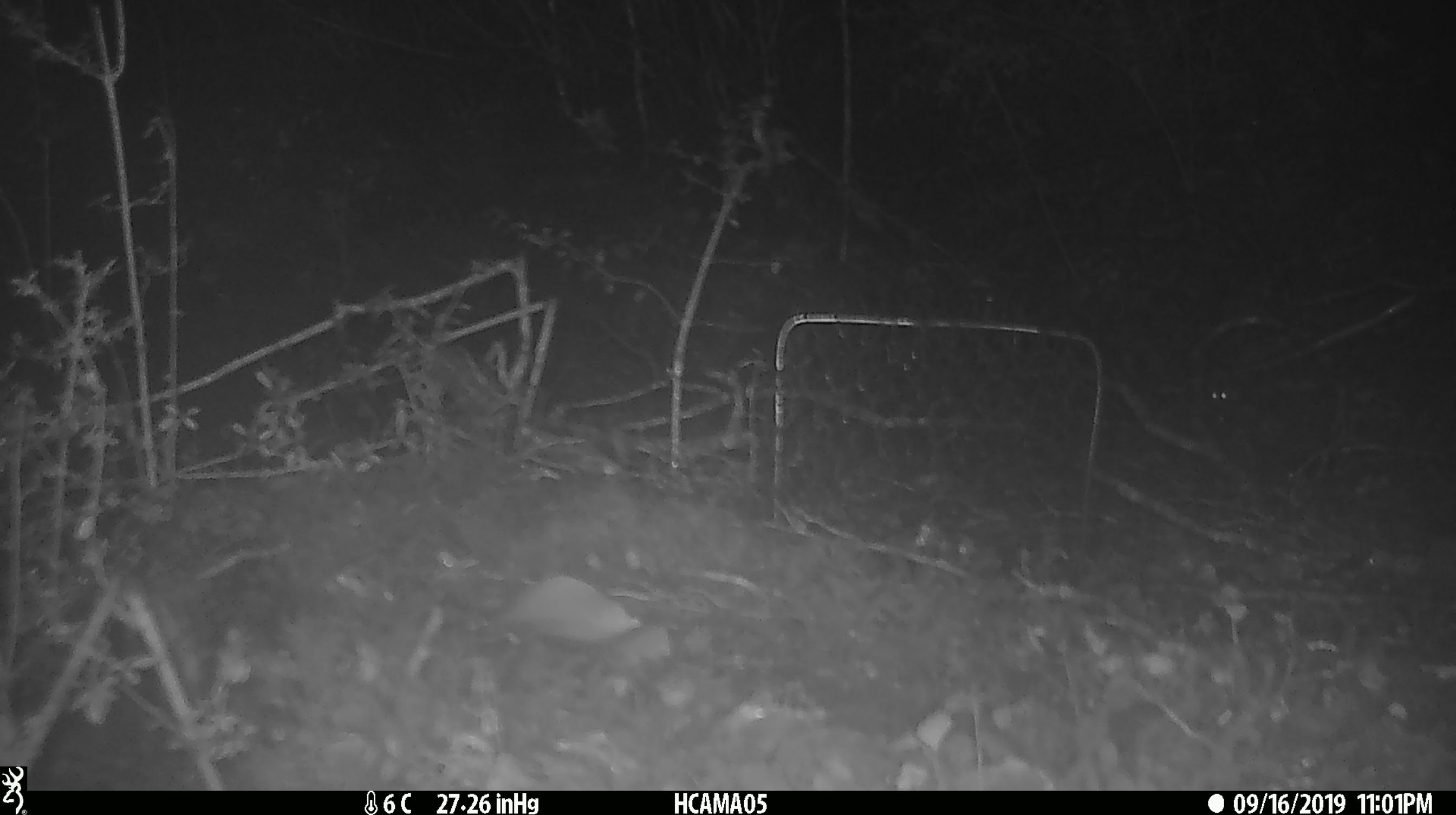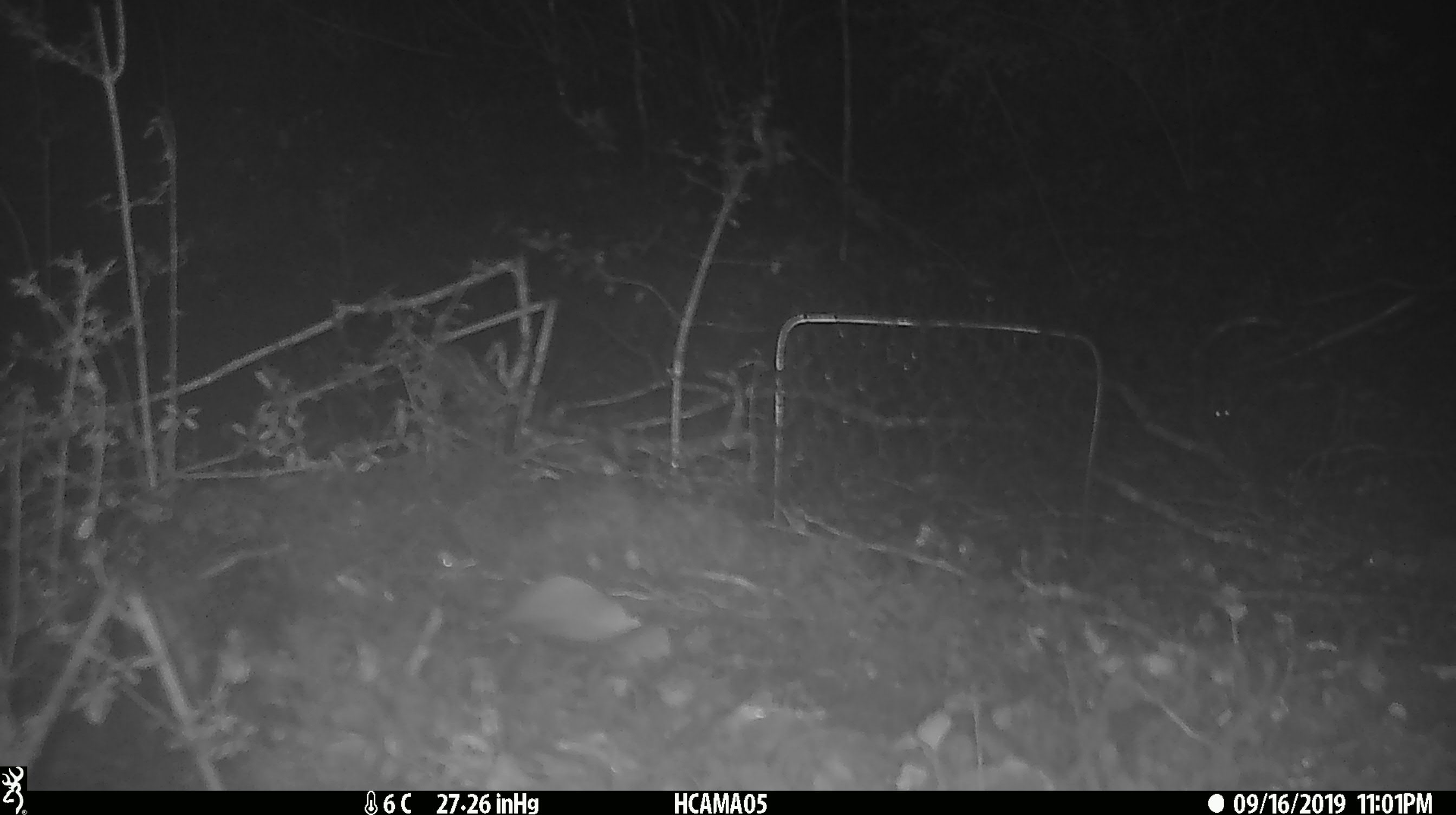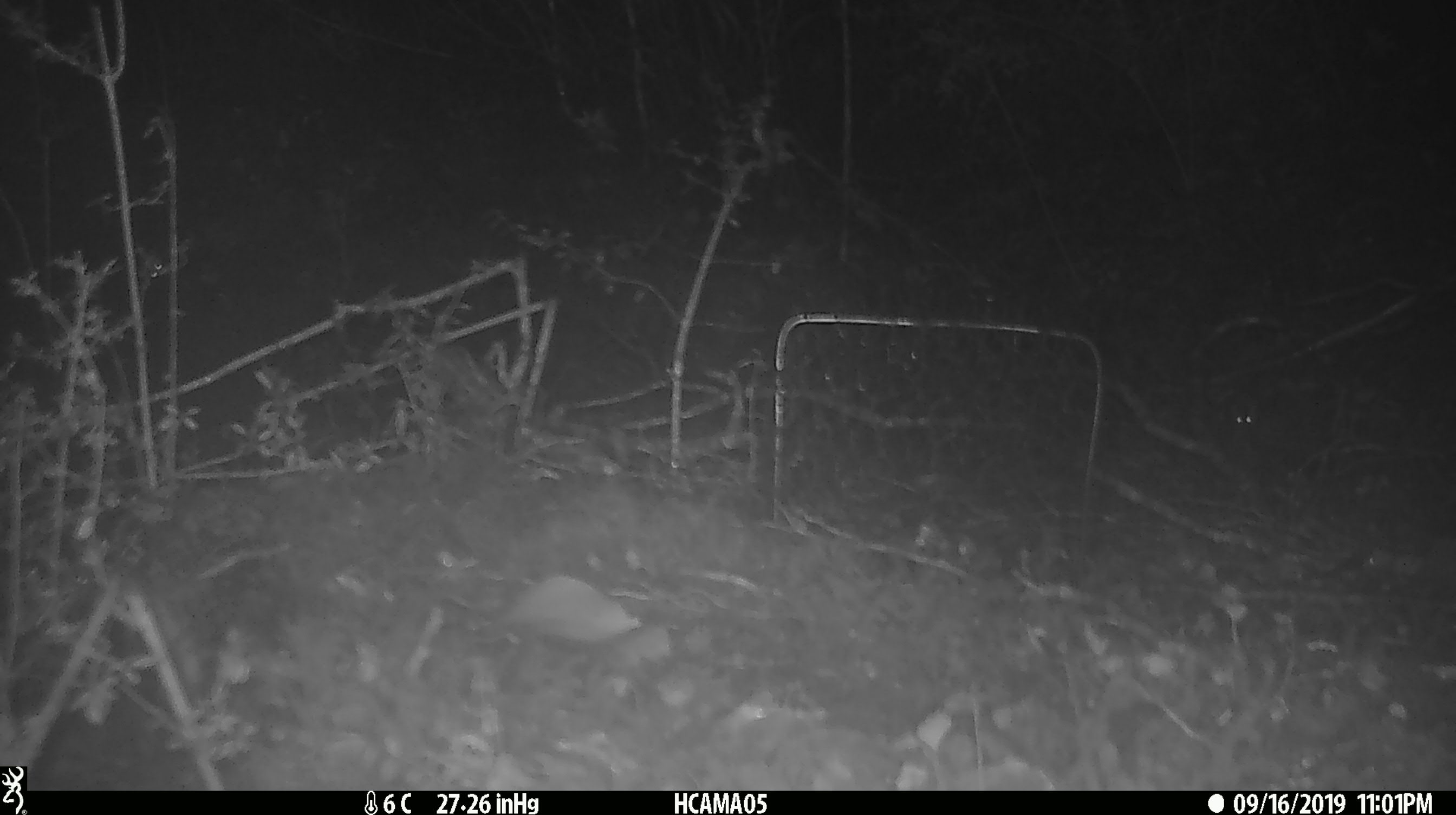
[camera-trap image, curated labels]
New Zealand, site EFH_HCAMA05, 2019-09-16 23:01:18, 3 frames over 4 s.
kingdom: Animalia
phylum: Chordata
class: Mammalia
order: Rodentia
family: Muridae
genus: Mus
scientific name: Mus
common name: mouse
Mouse (Mus).